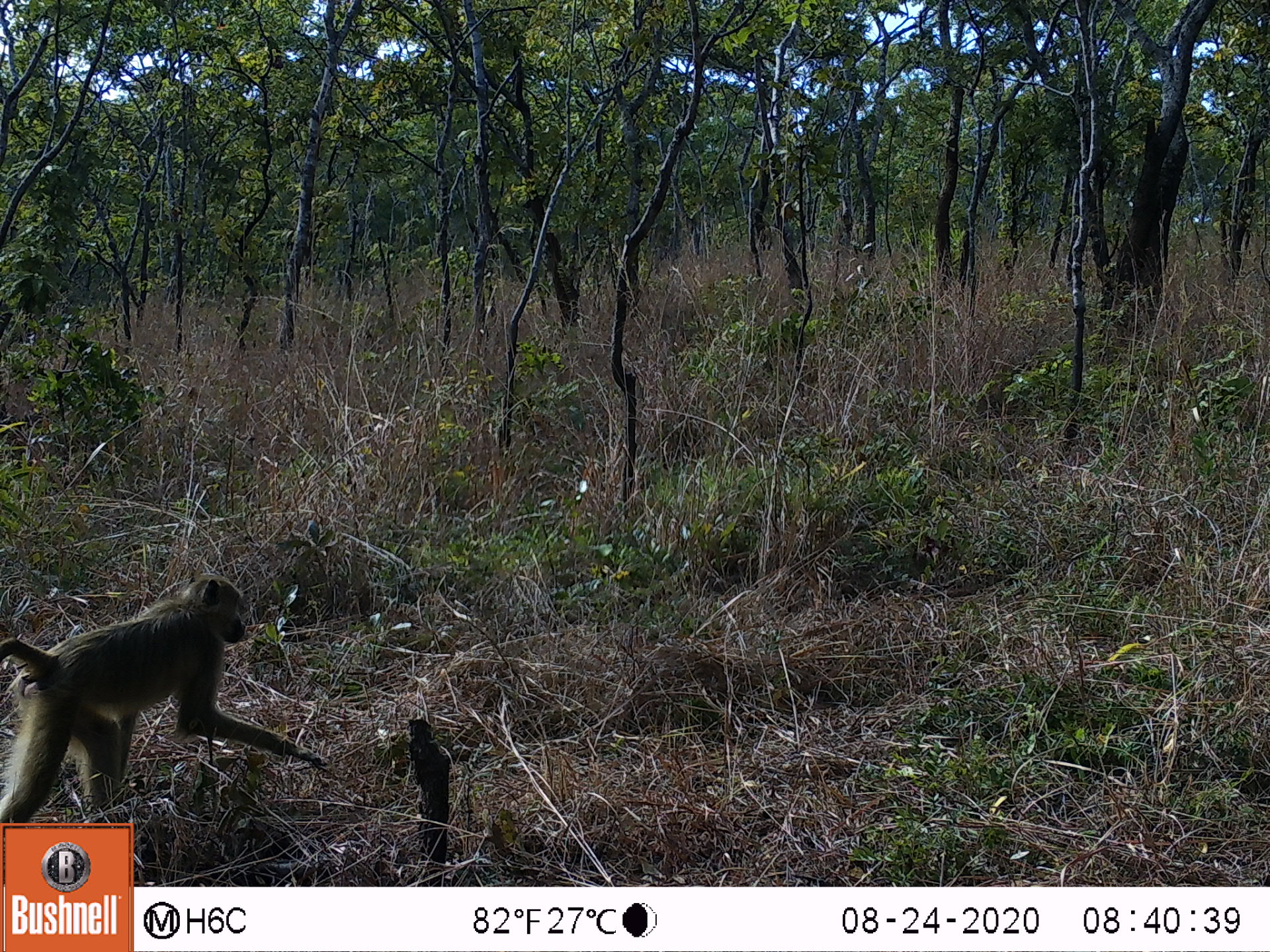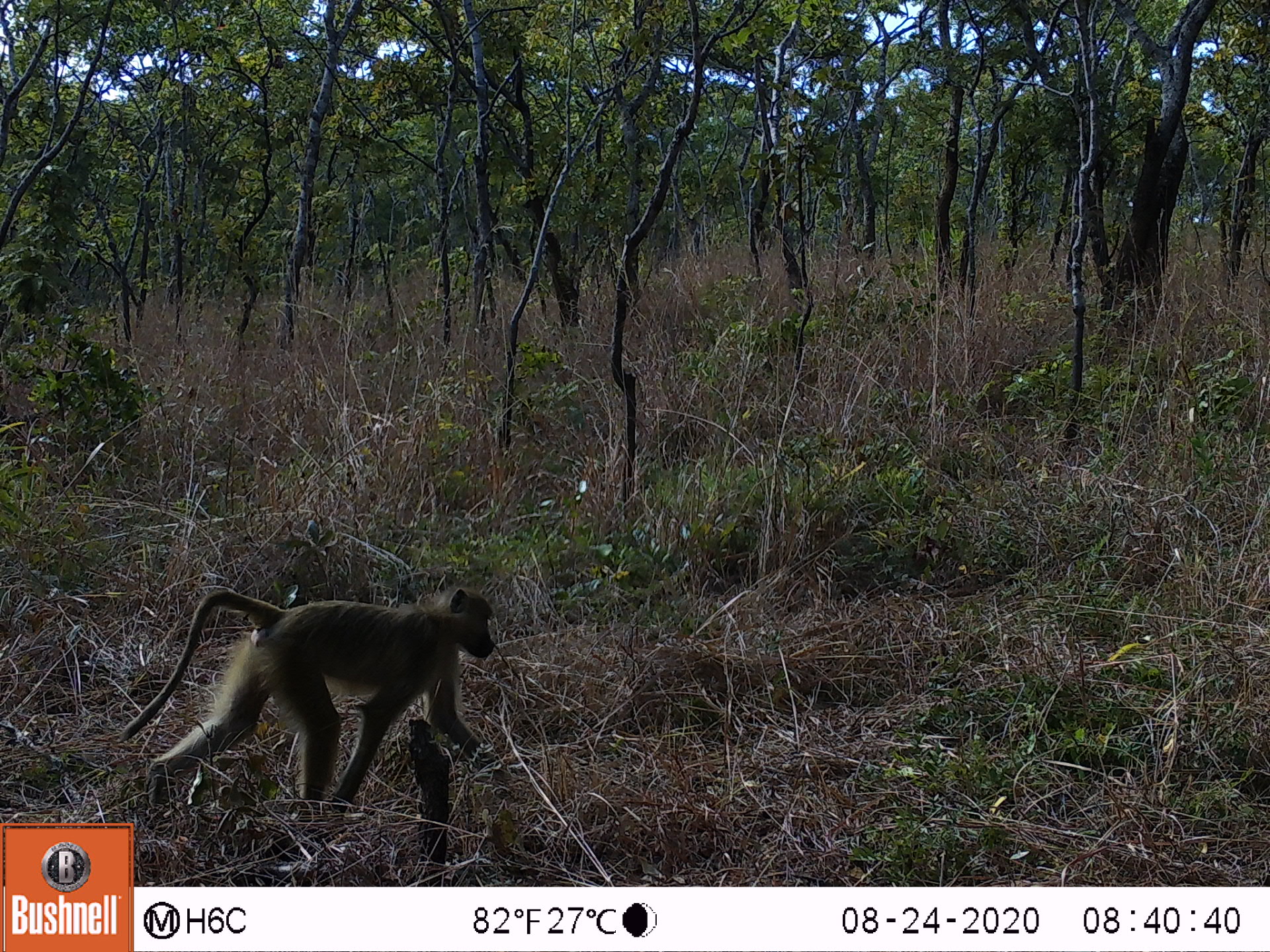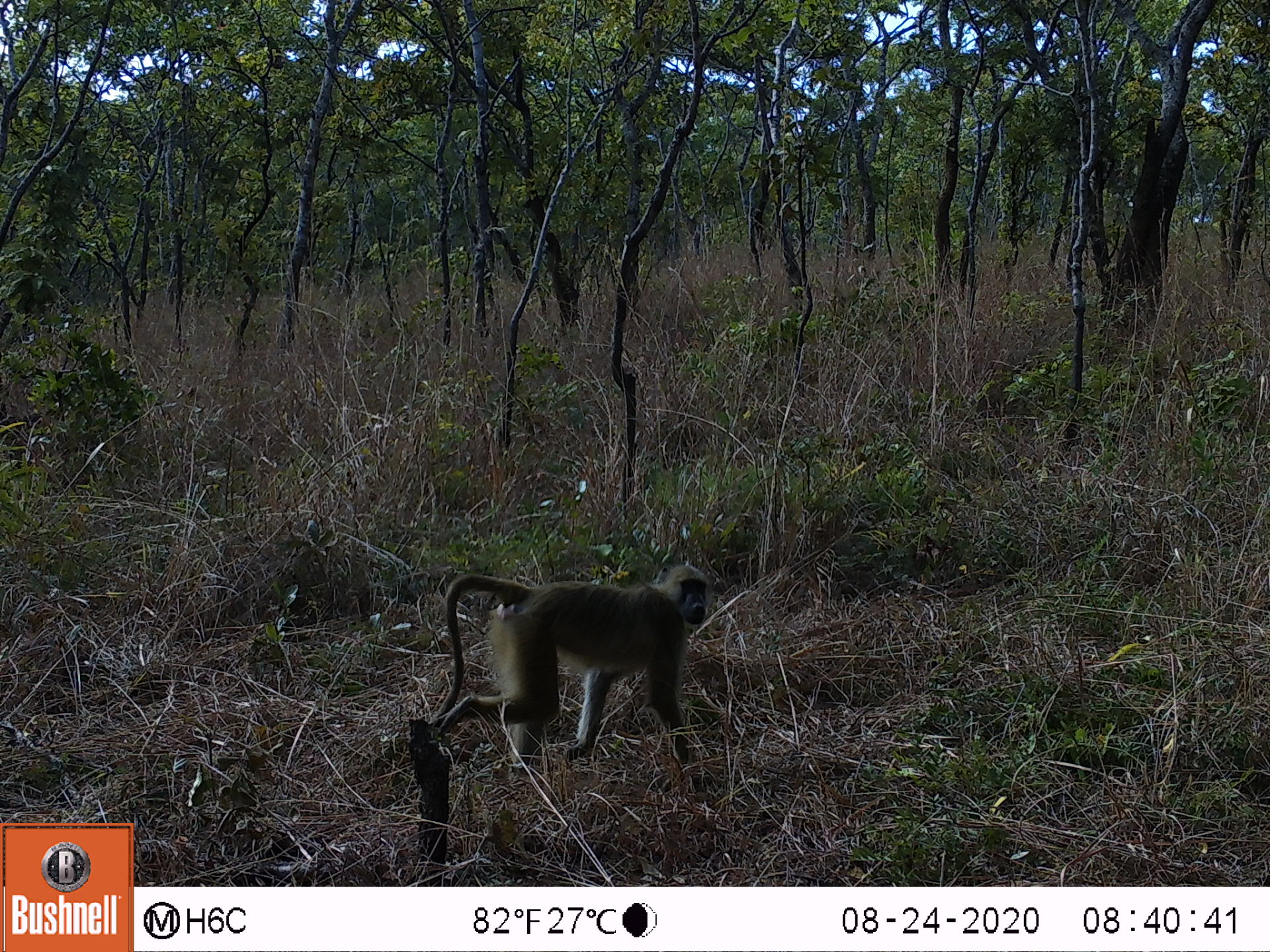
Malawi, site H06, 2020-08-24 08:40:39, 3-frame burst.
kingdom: Animalia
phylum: Chordata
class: Mammalia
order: Primates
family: Cercopithecidae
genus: Papio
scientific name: Papio cynocephalus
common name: yellow baboon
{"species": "yellow baboon (Papio cynocephalus)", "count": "1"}